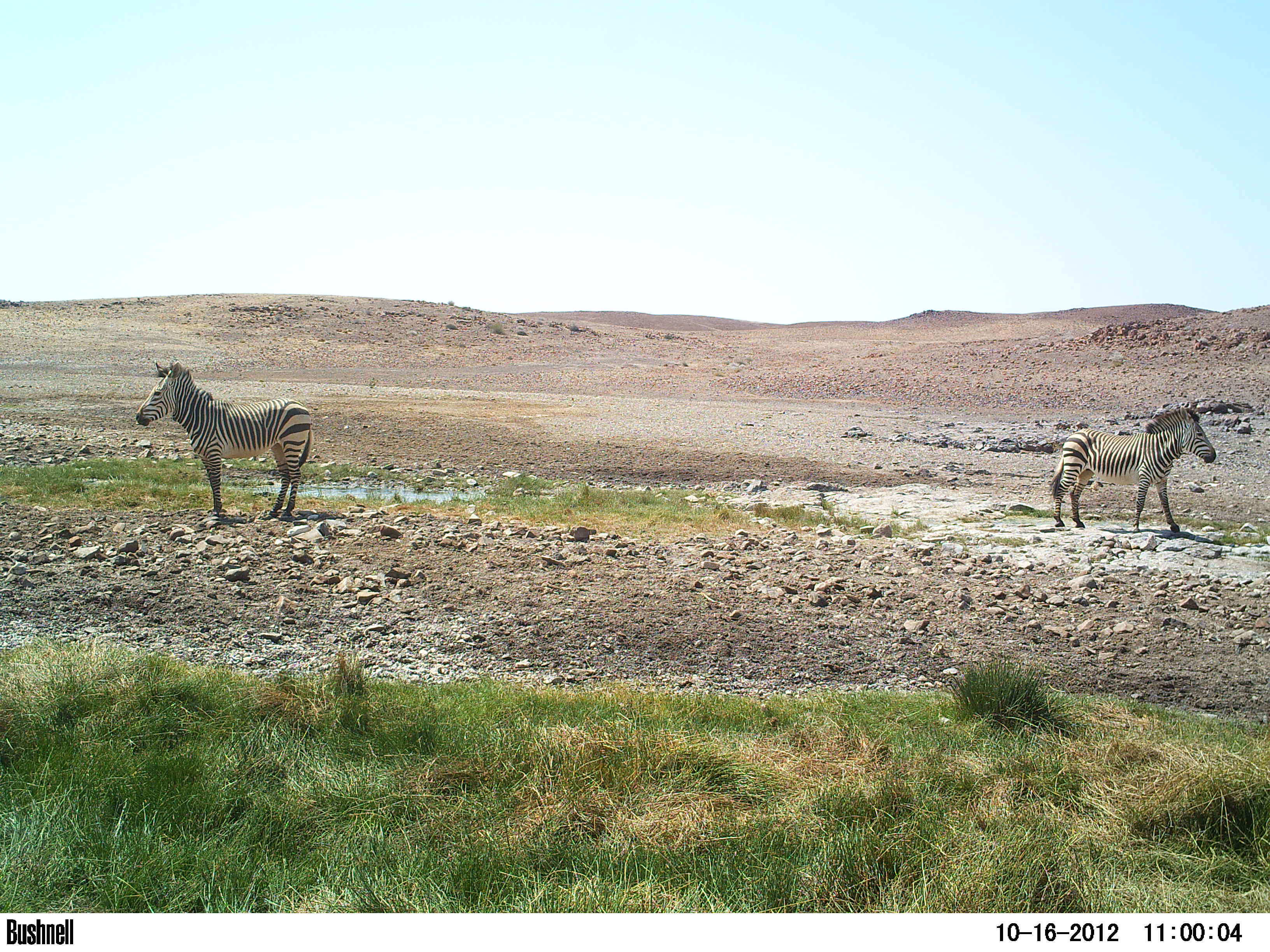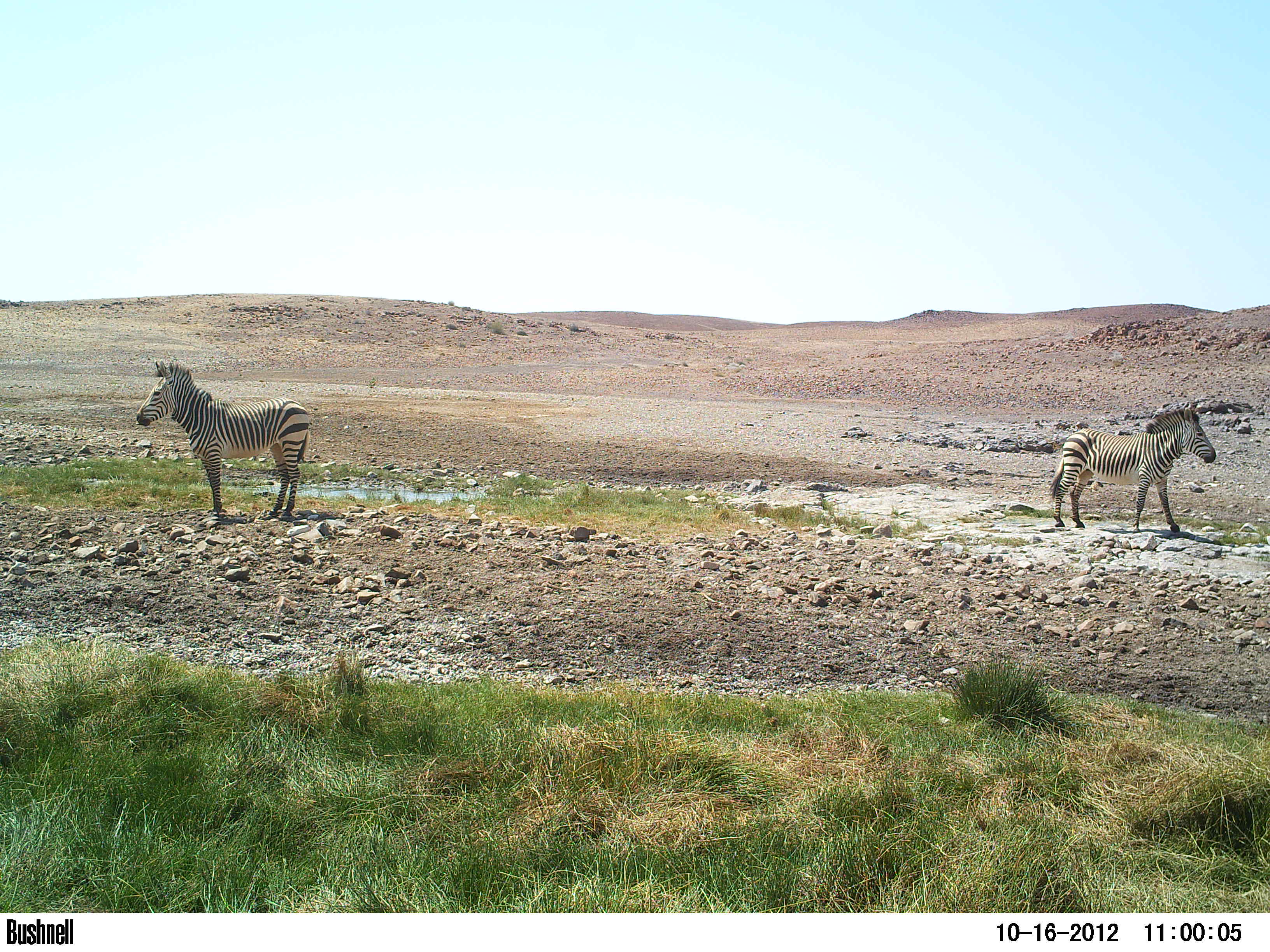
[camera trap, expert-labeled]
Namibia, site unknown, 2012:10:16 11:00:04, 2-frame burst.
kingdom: Animalia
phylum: Chordata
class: Mammalia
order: Perissodactyla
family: Equidae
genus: Equus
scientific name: Equus zebra hartmannae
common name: hartmann's mountain zebra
Equus zebra hartmannae (hartmann's mountain zebra).